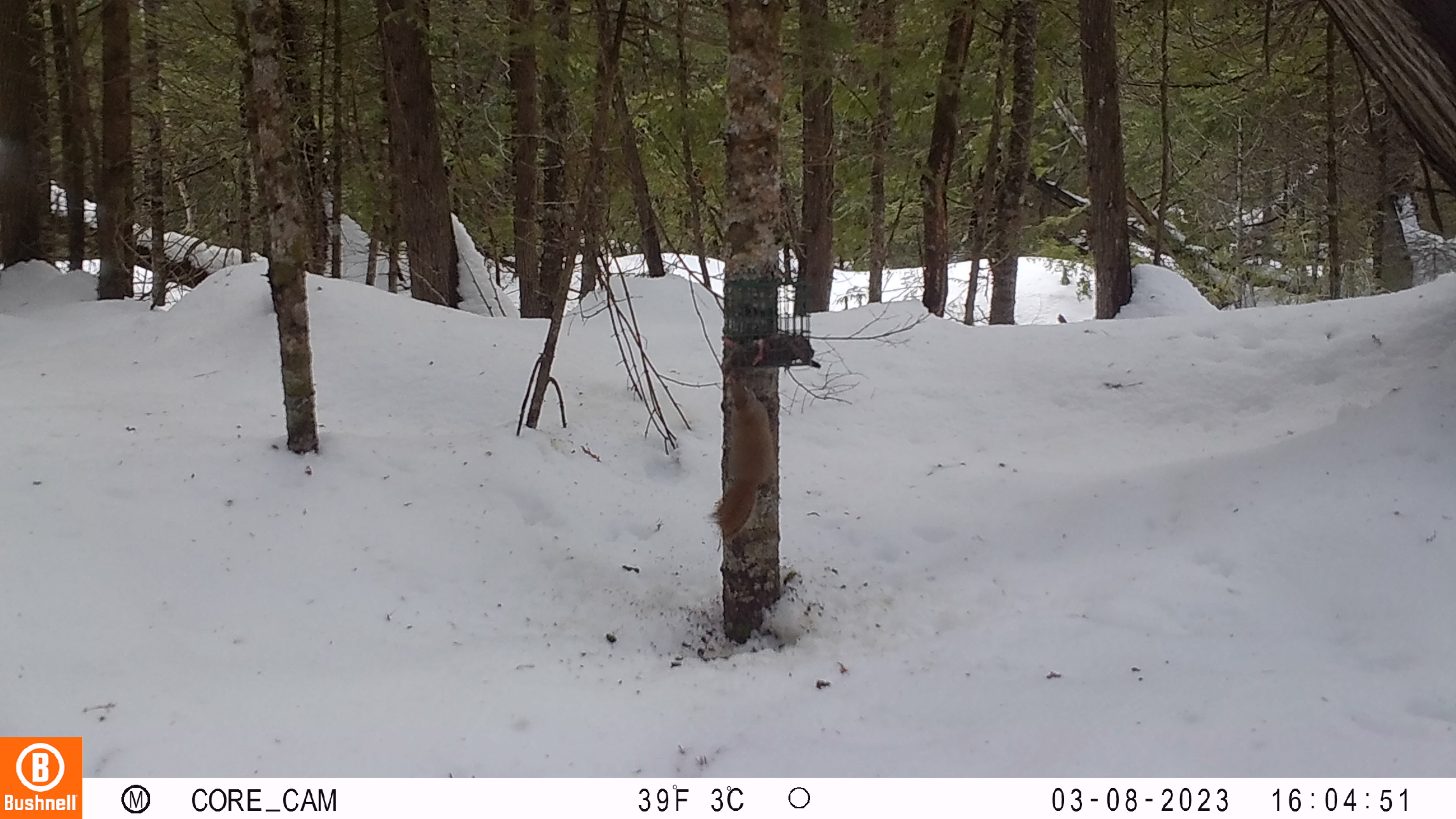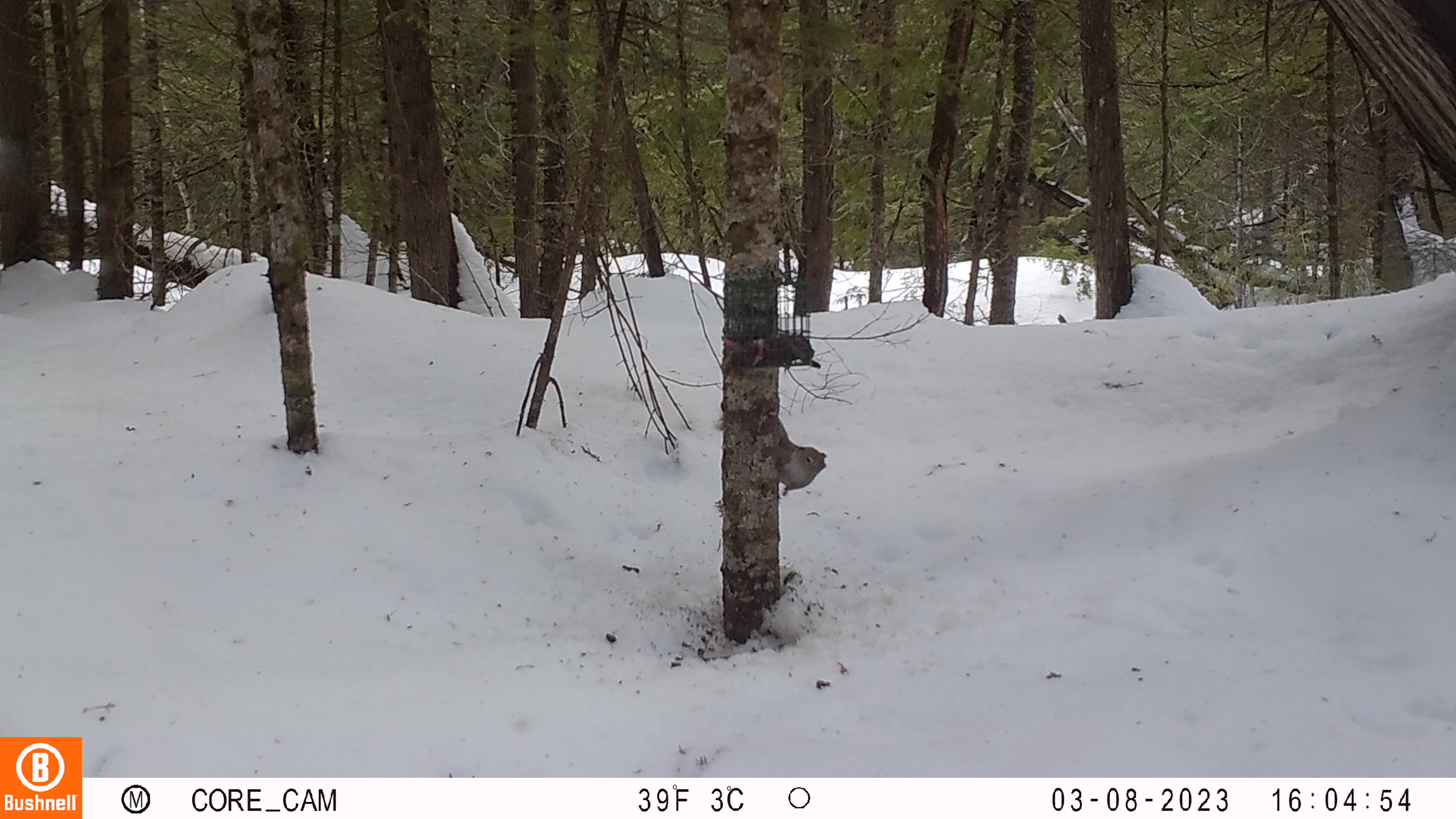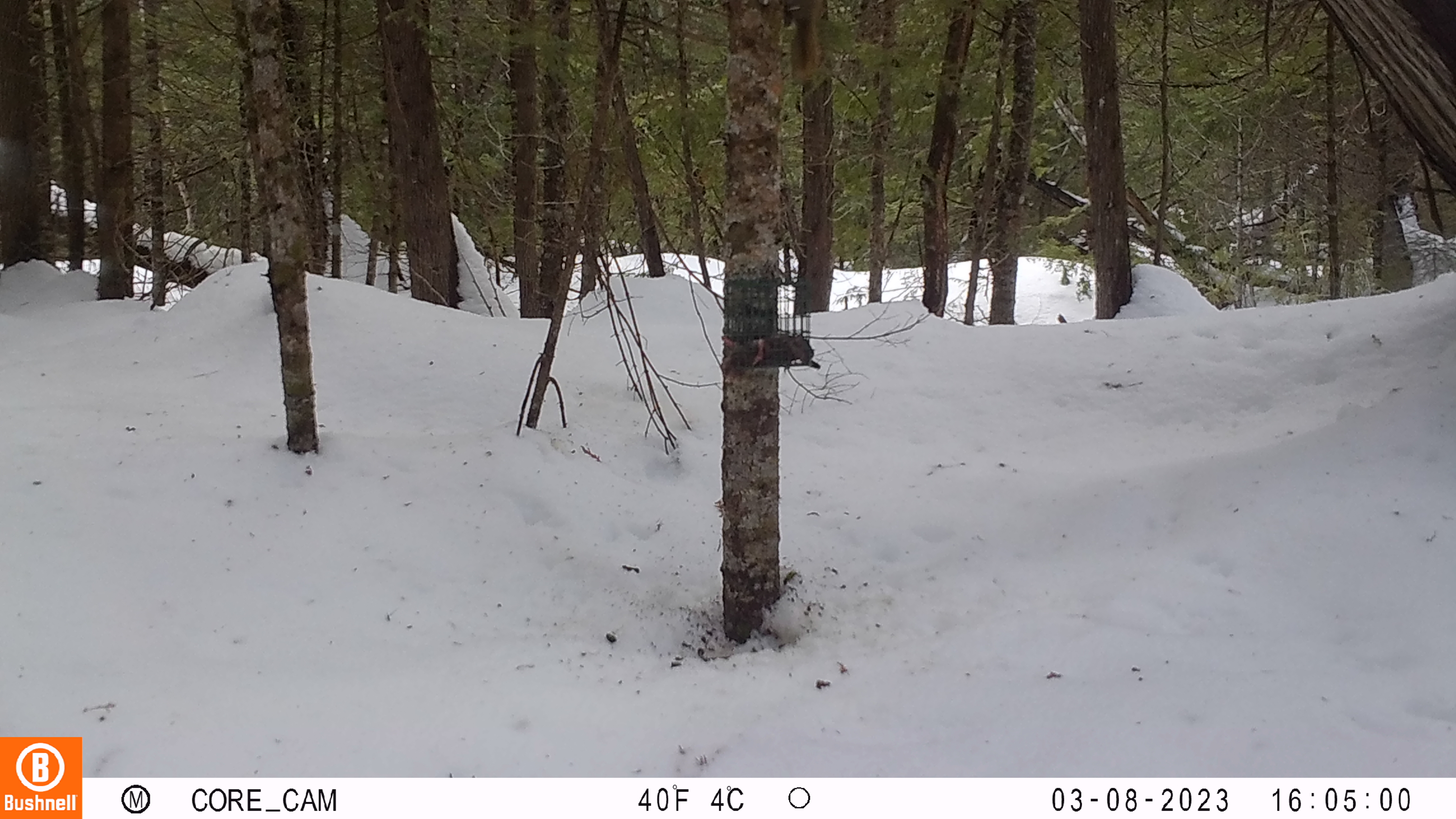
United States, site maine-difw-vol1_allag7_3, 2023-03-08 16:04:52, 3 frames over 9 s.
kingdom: Animalia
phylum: Chordata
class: Mammalia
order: Rodentia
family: Sciuridae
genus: Tamiasciurus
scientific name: Tamiasciurus hudsonicus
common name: red squirrel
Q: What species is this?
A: Red squirrel (Tamiasciurus hudsonicus).